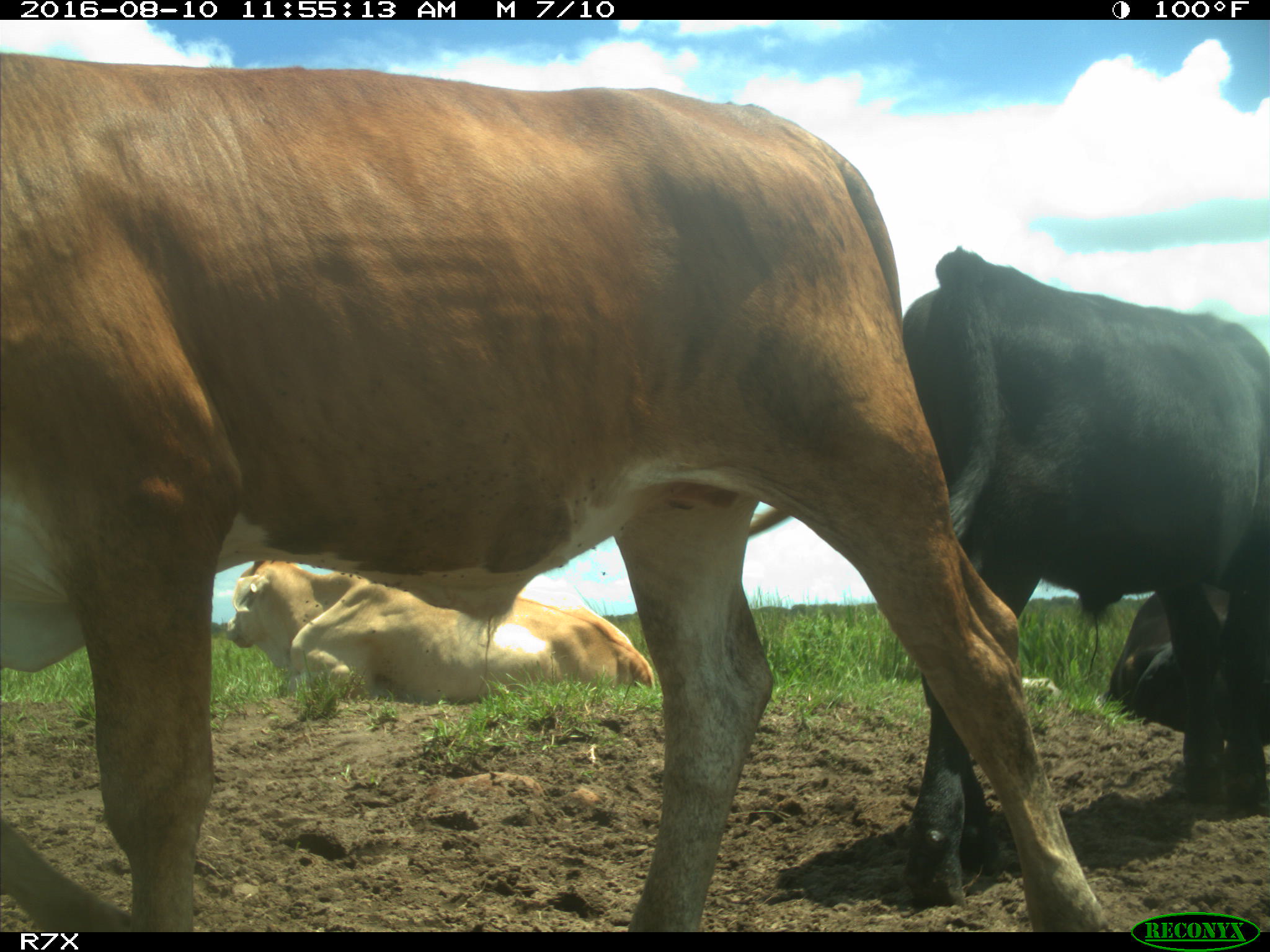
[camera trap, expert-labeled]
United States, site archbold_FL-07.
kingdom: Animalia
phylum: Chordata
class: Mammalia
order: Artiodactyla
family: Bovidae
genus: Bos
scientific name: Bos taurus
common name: domestic cow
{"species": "Bos taurus (domestic cow)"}